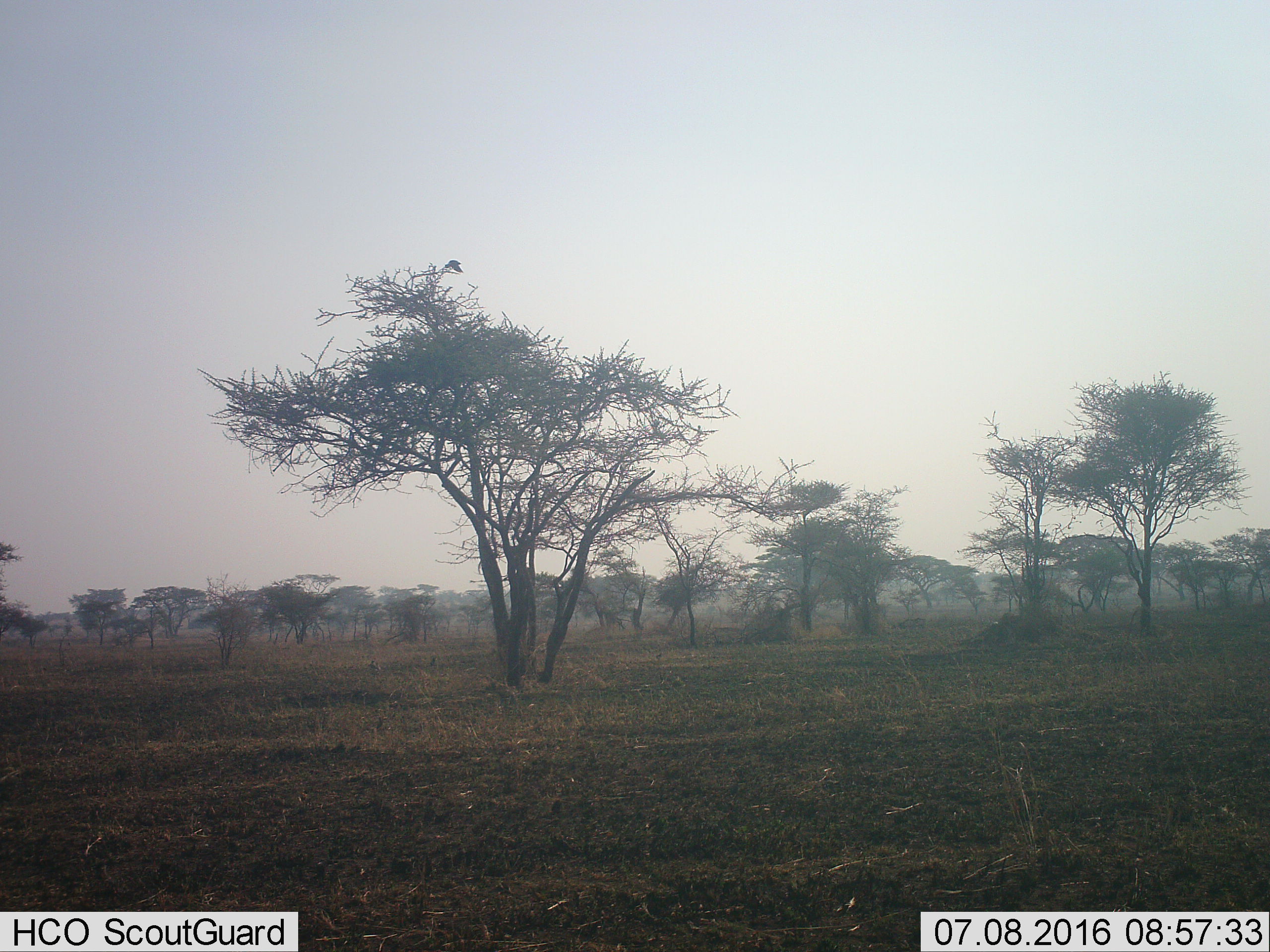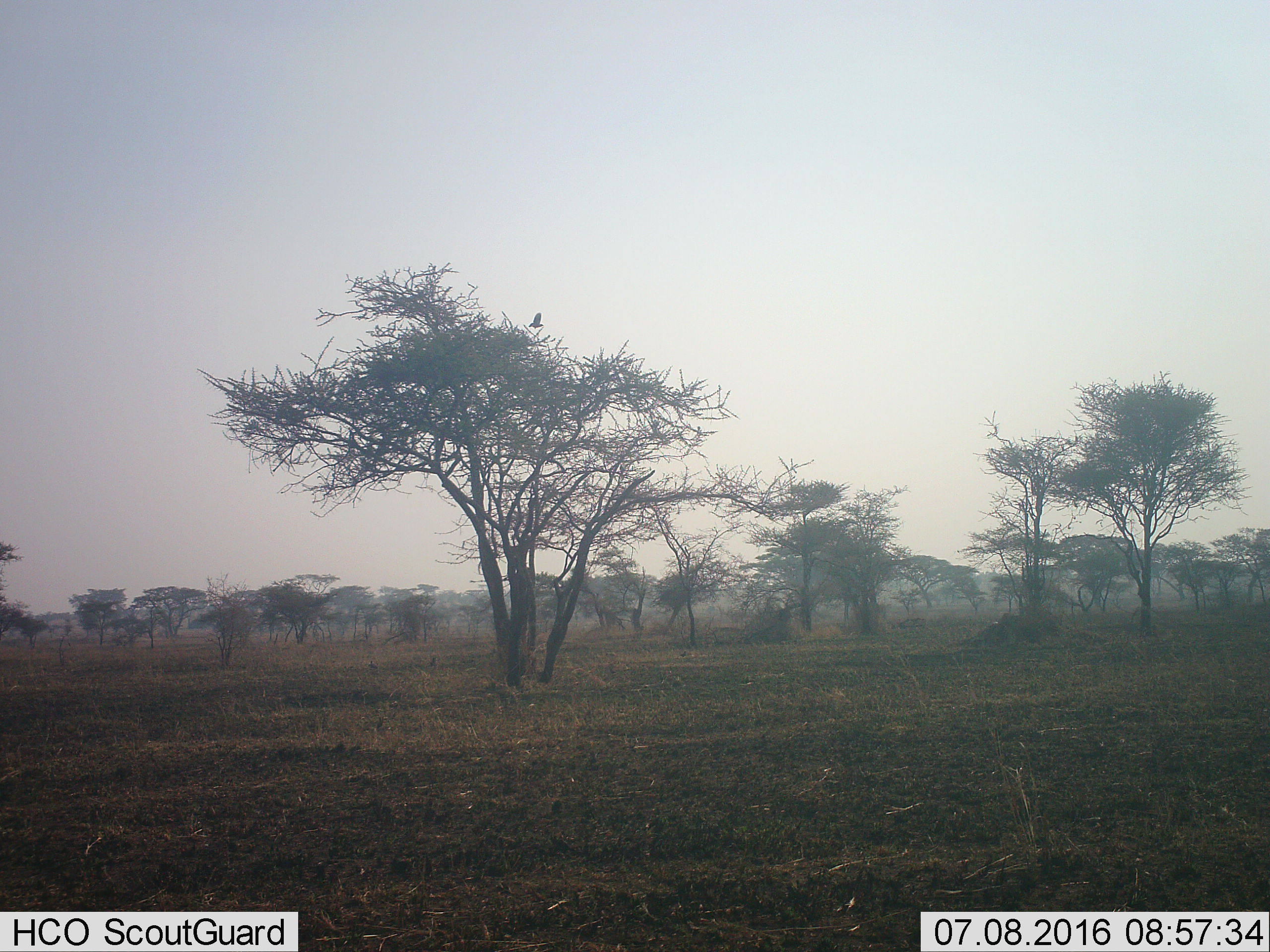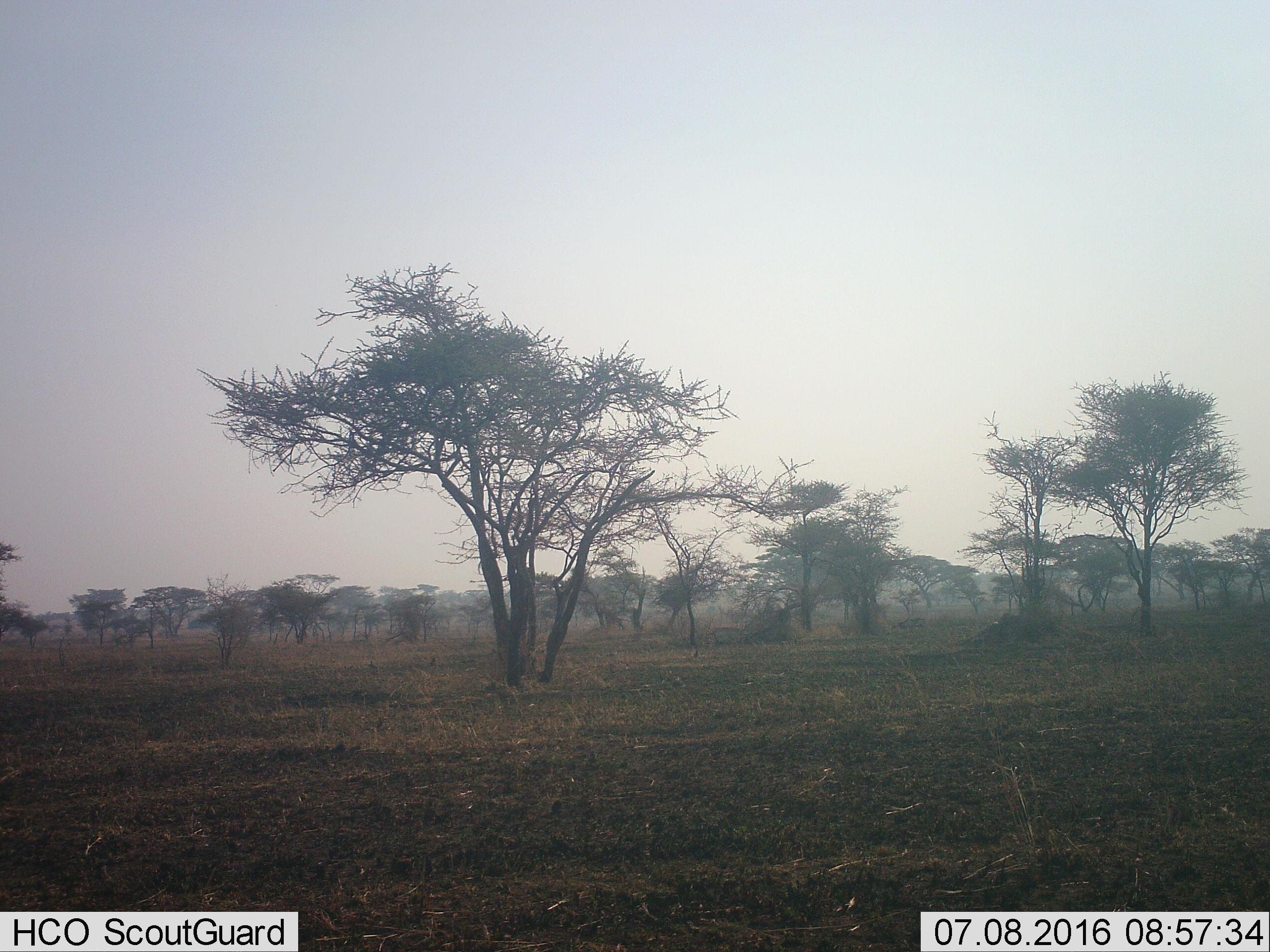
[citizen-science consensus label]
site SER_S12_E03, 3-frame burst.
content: unidentified animal